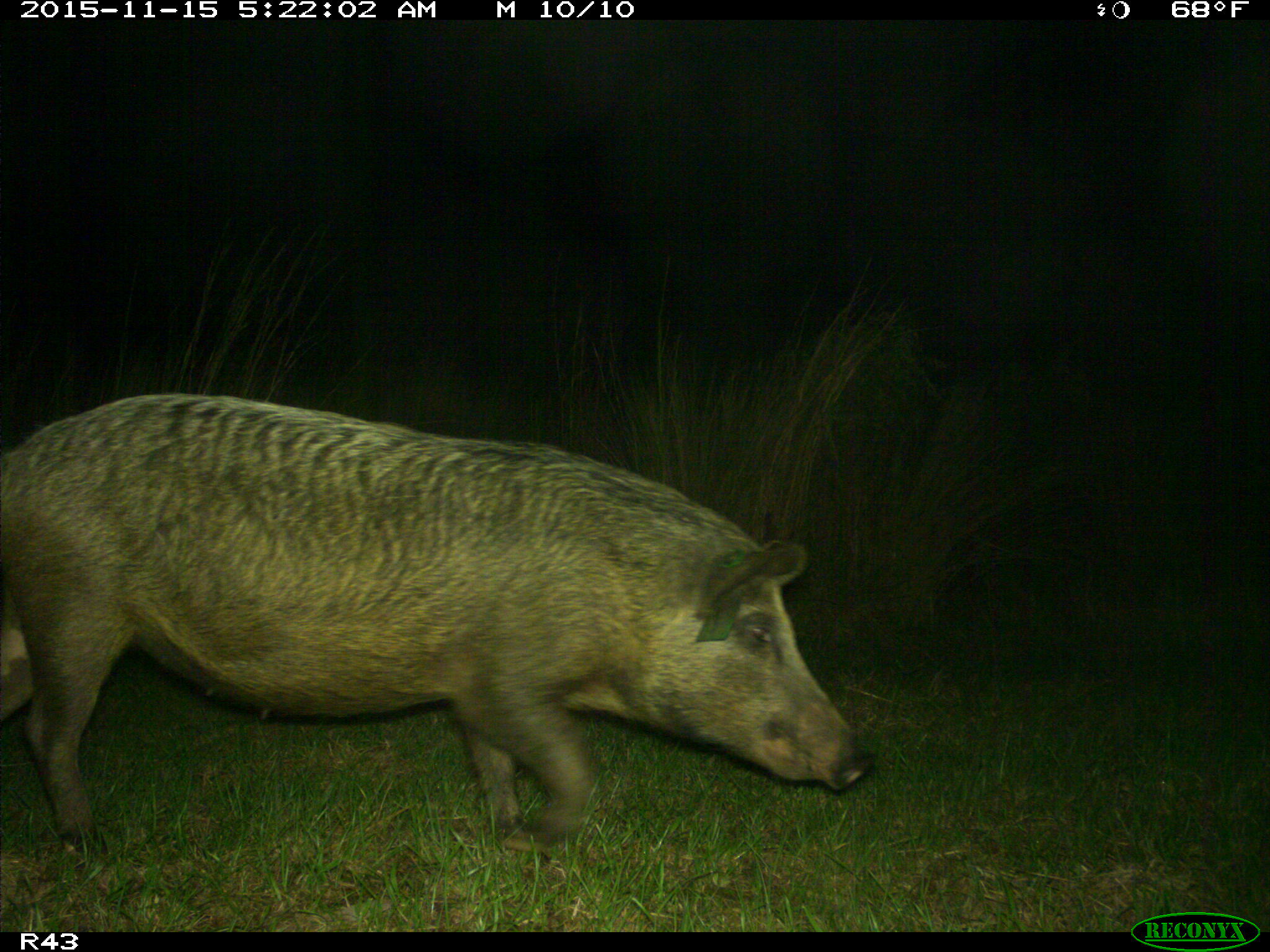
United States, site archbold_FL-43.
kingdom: Animalia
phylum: Chordata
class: Mammalia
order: Artiodactyla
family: Suidae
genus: Sus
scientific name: Sus scrofa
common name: wild boar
Sus scrofa (wild boar).